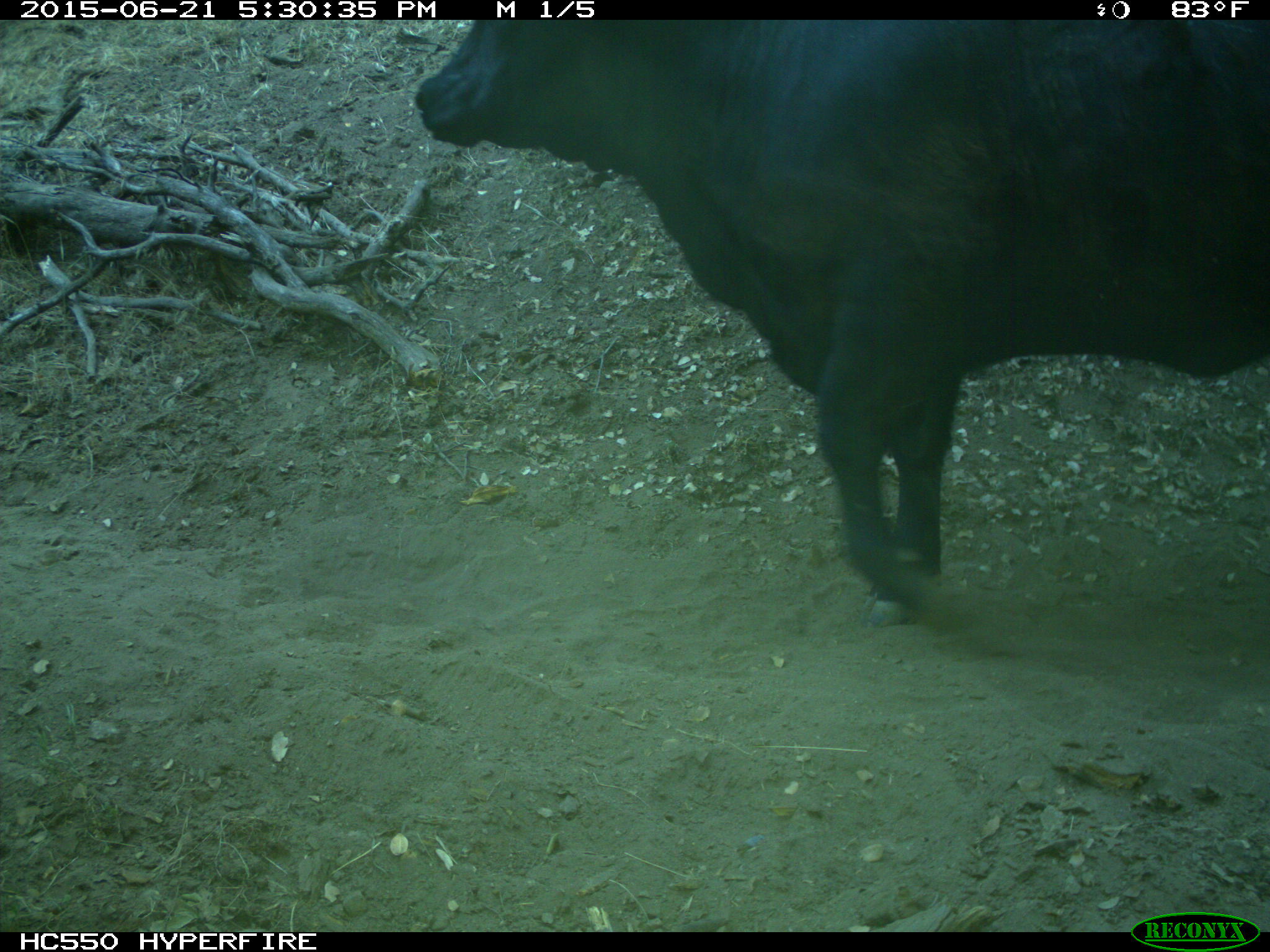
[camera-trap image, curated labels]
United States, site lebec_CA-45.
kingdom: Animalia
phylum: Chordata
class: Mammalia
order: Artiodactyla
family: Bovidae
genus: Bos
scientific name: Bos taurus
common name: domestic cow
Bos taurus (domestic cow).